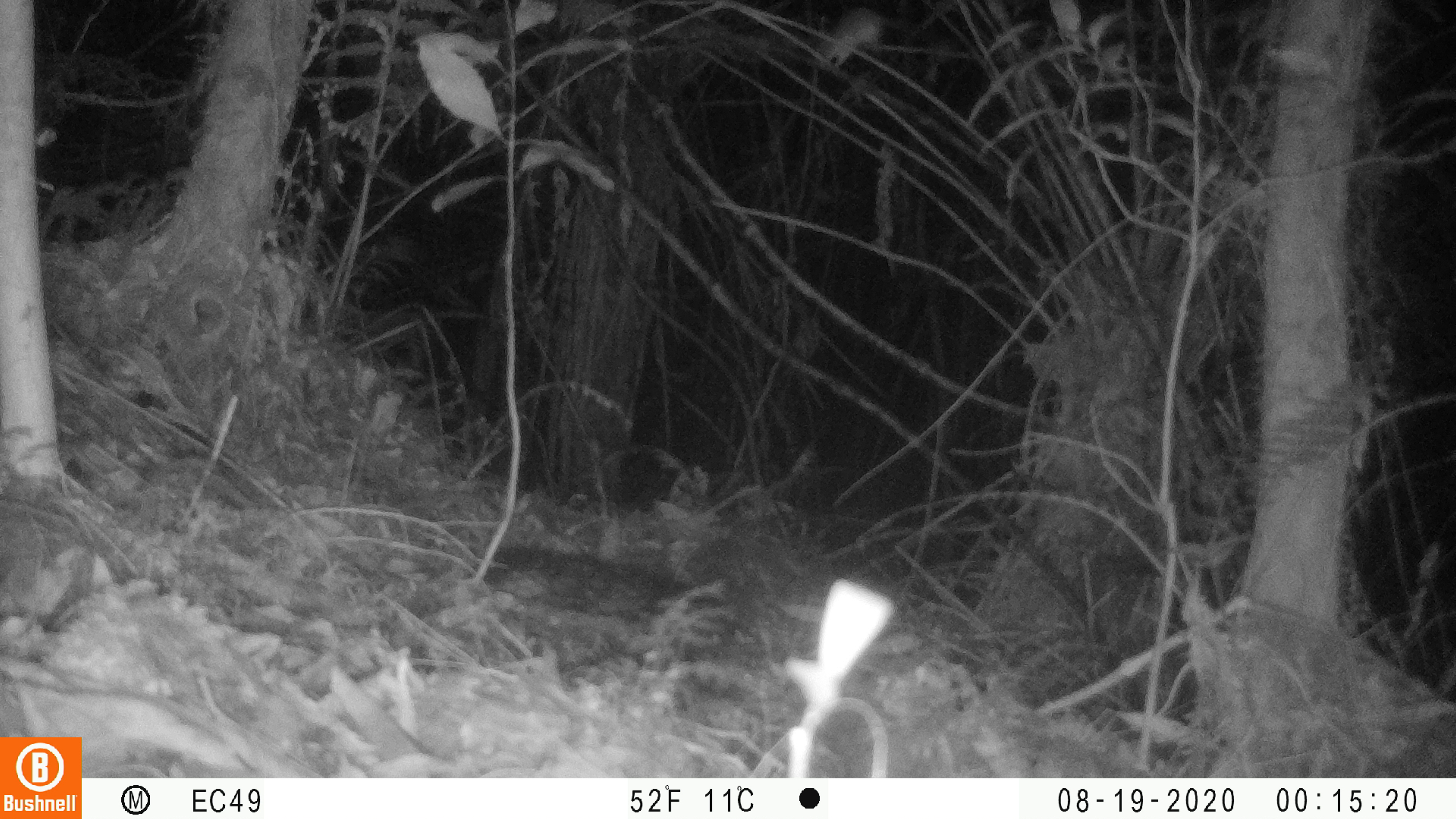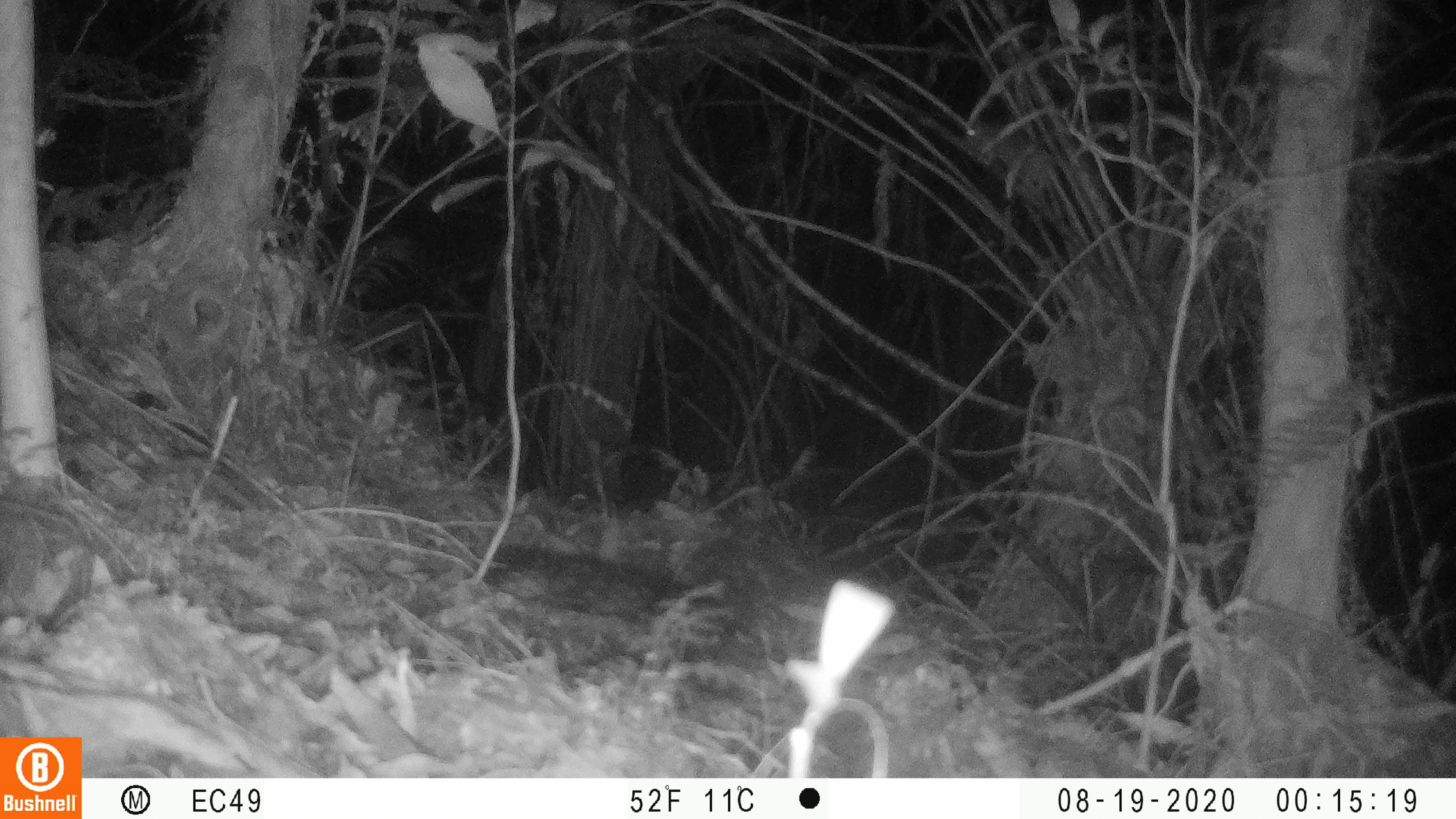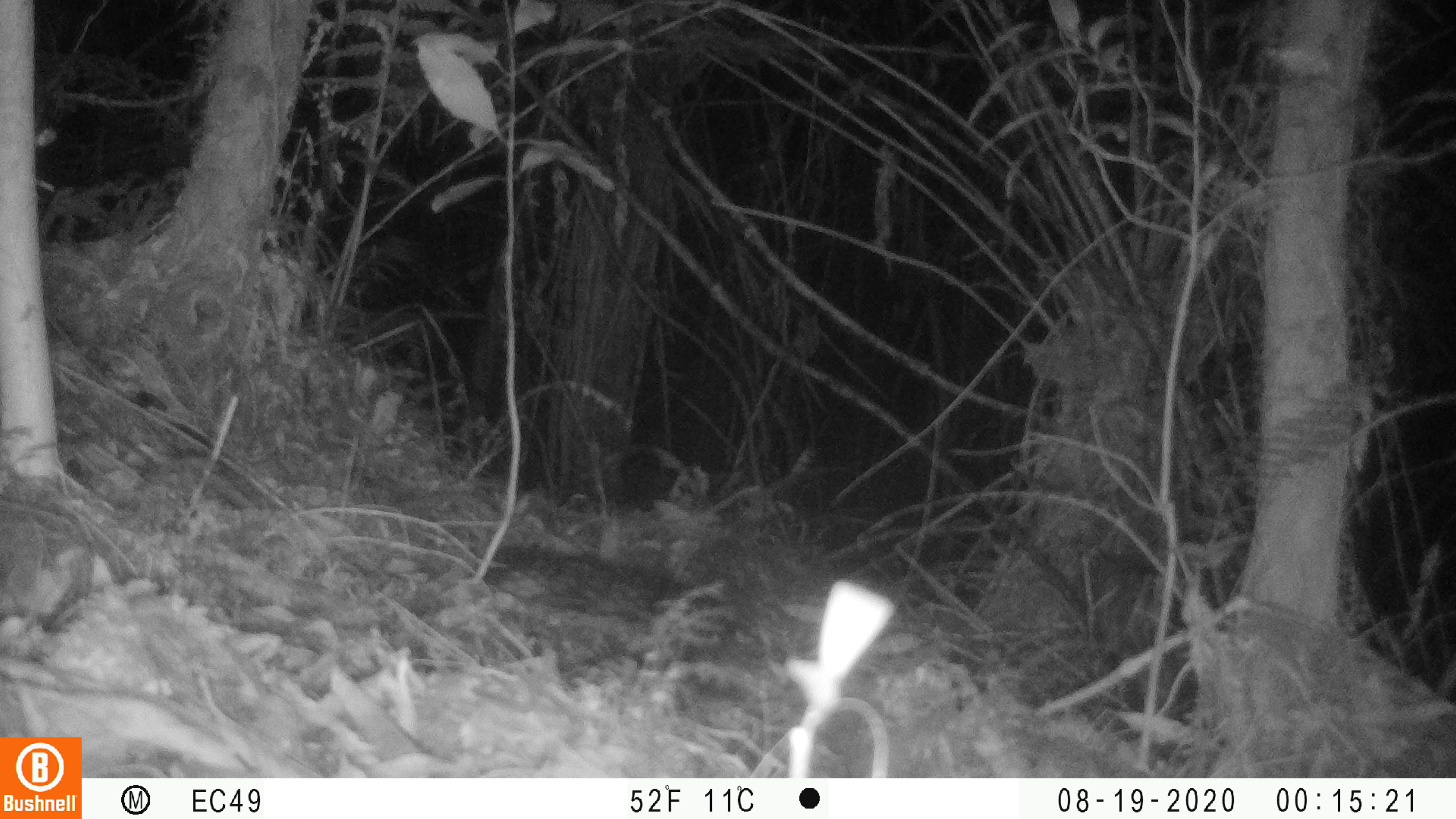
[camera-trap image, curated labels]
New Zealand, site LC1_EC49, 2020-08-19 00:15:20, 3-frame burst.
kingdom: Animalia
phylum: Chordata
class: Mammalia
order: Rodentia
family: Muridae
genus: Rattus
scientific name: Rattus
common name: rat